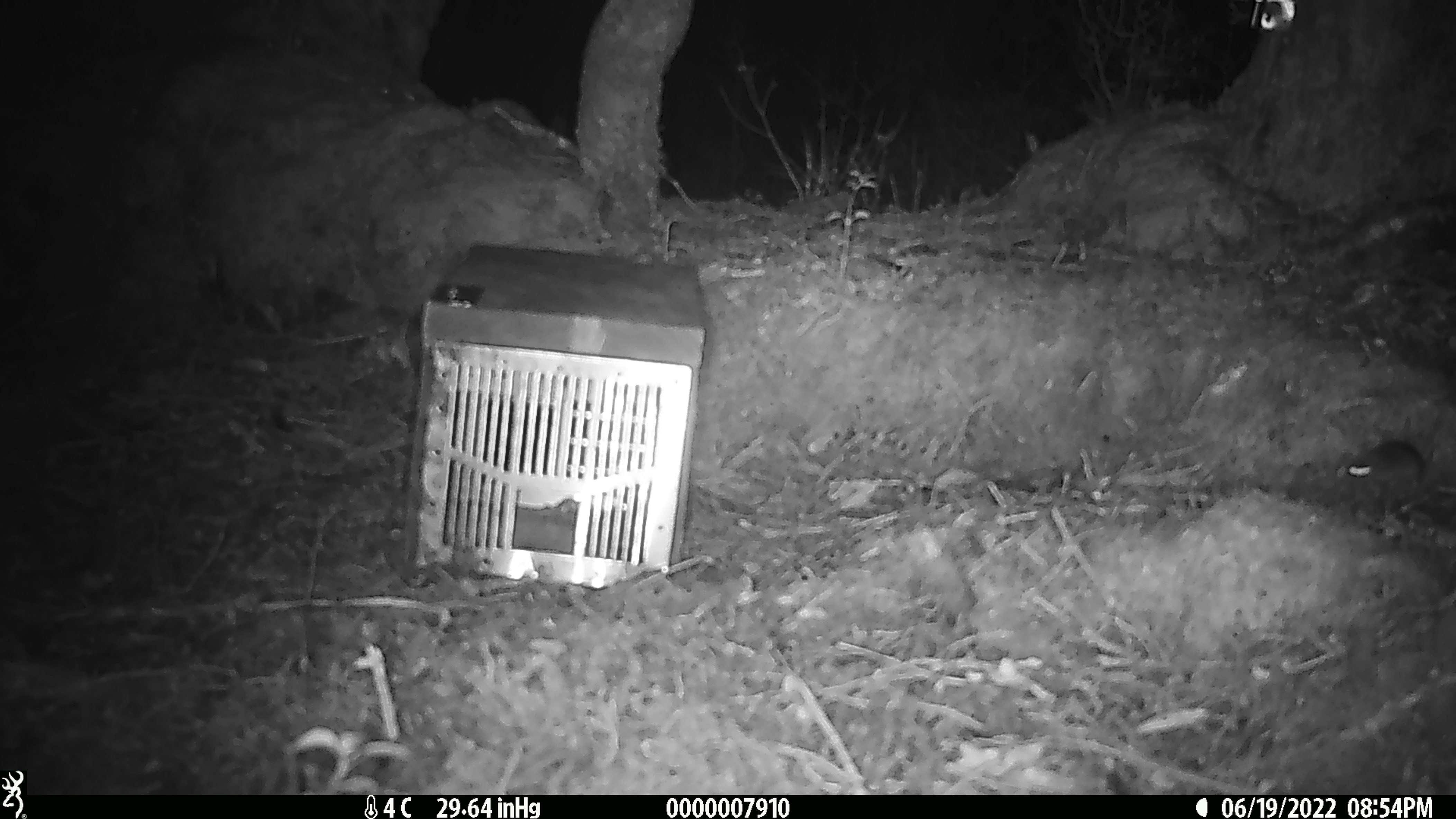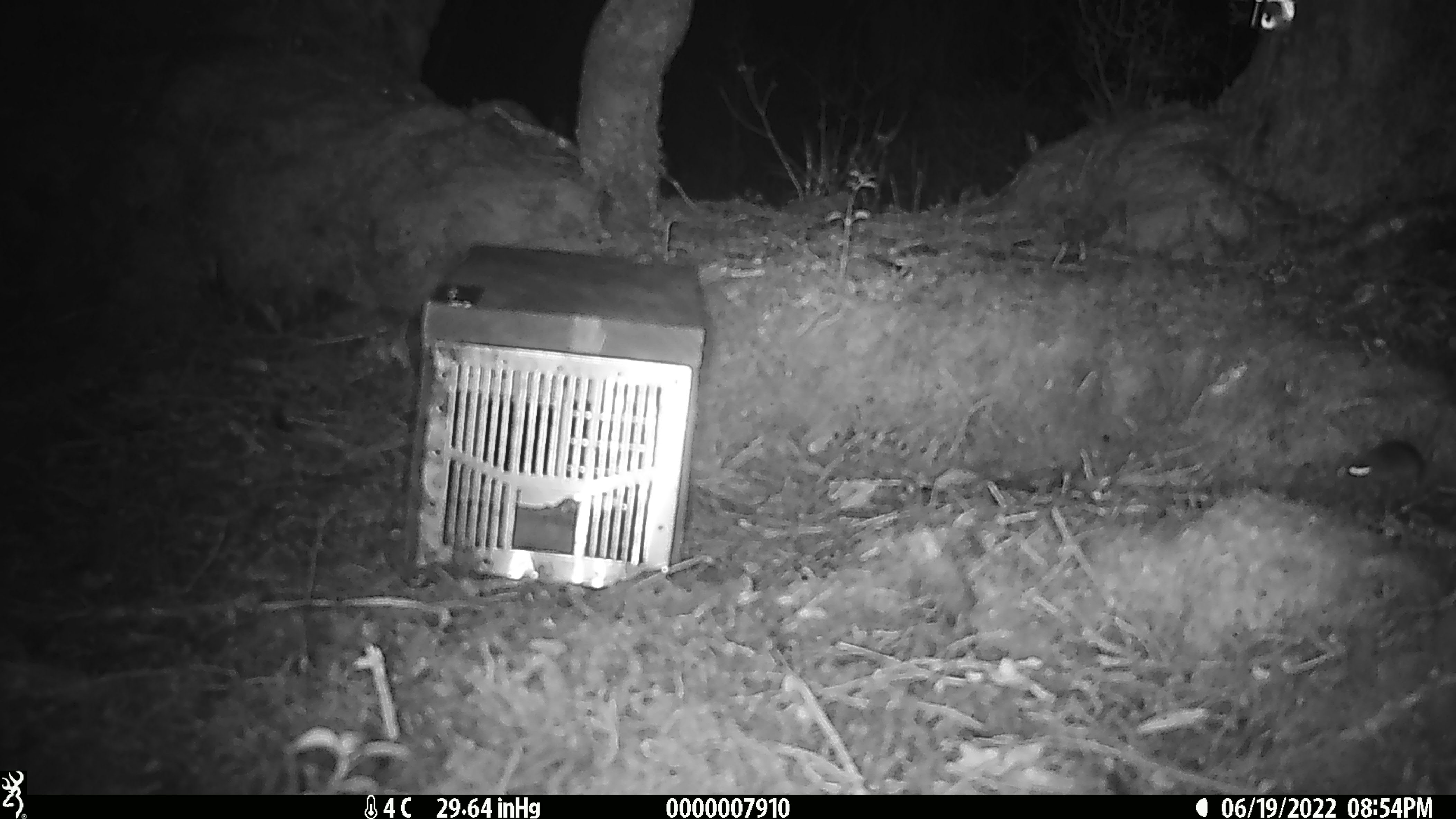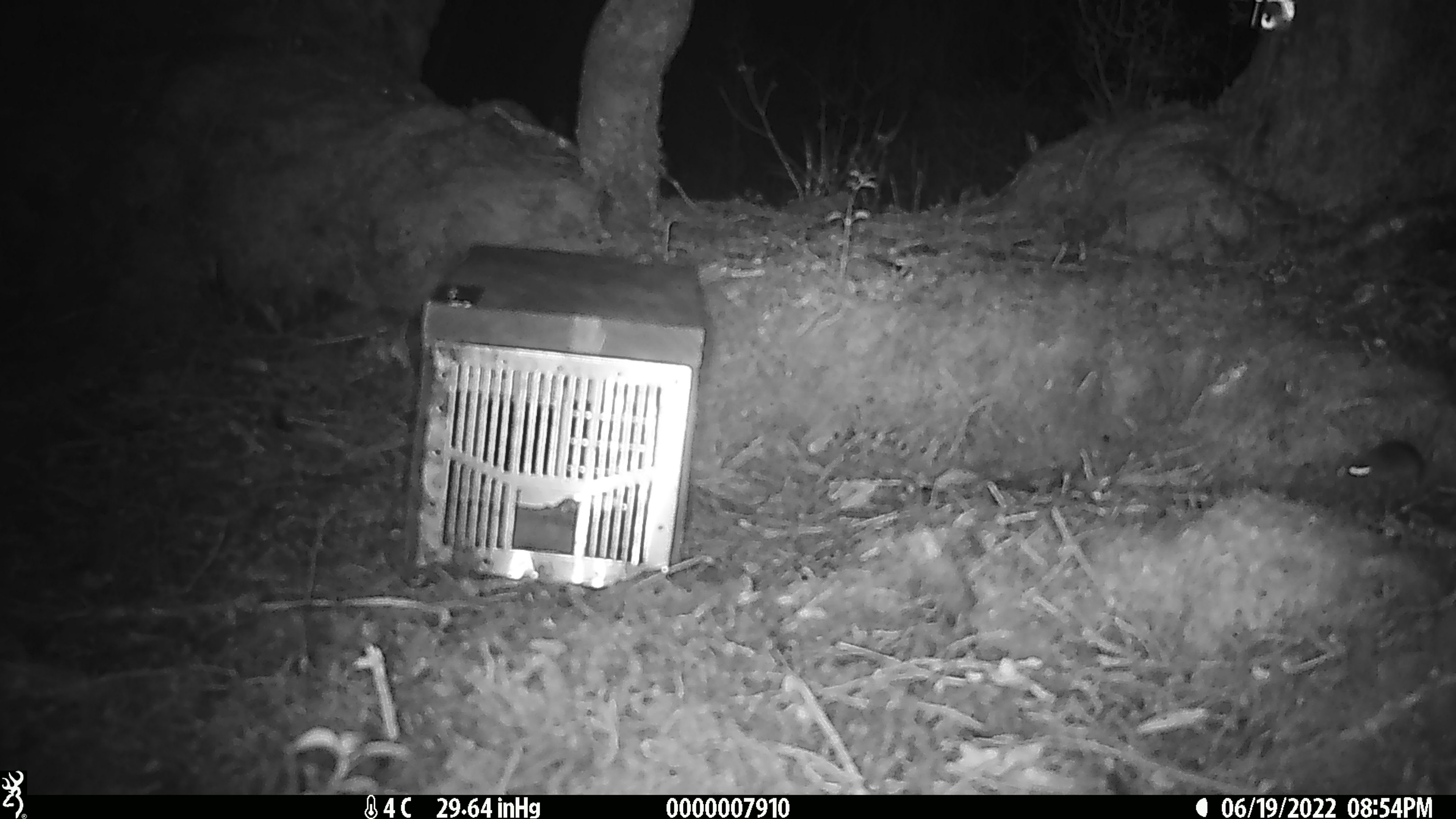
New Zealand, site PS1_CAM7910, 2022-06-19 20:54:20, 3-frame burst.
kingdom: Animalia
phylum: Chordata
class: Mammalia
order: Rodentia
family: Muridae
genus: Mus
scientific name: Mus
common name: mouse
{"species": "mouse (Mus)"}